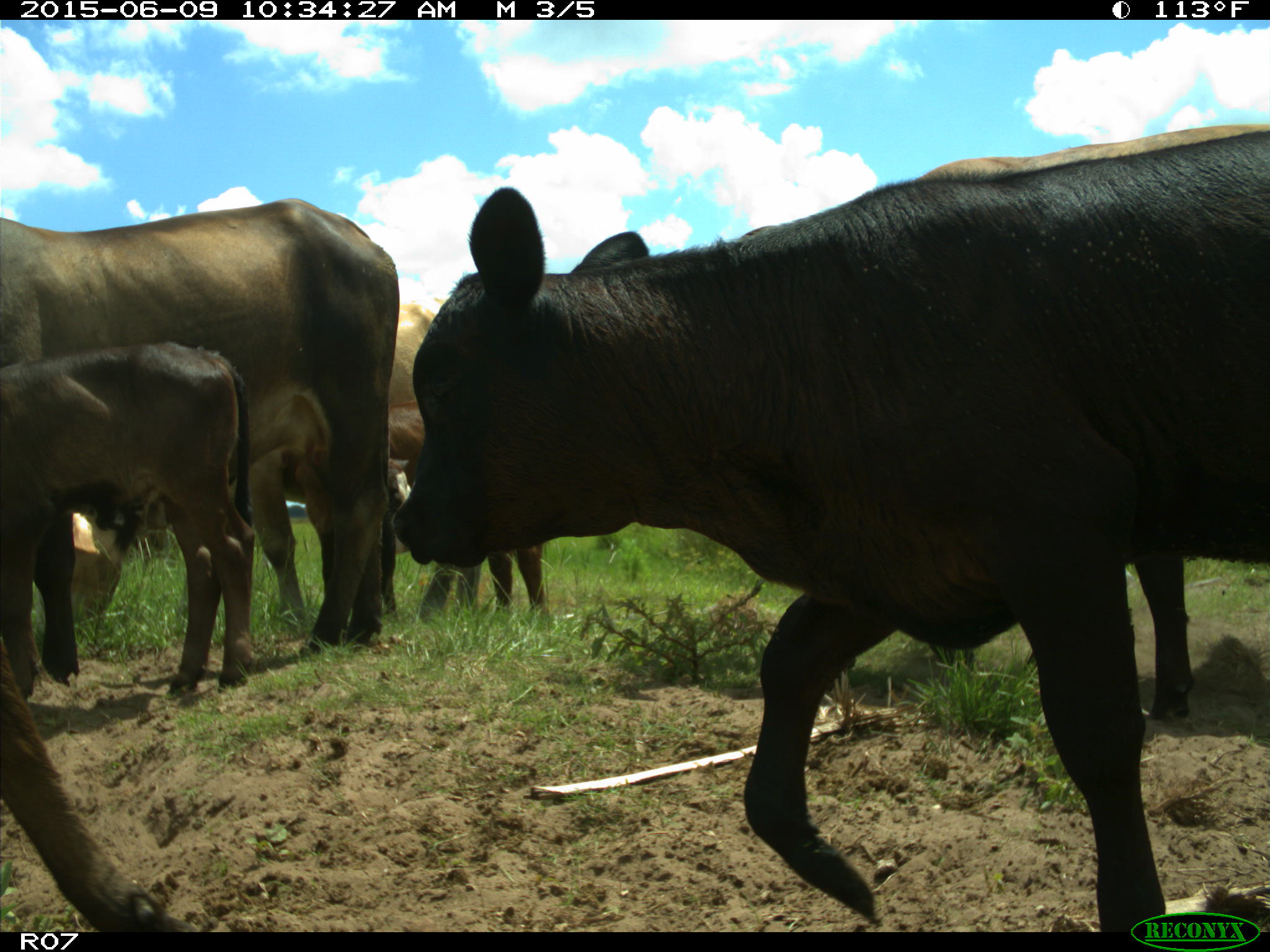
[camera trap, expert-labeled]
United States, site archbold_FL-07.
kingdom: Animalia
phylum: Chordata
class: Mammalia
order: Artiodactyla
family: Bovidae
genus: Bos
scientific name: Bos taurus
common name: domestic cow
Bos taurus (domestic cow).